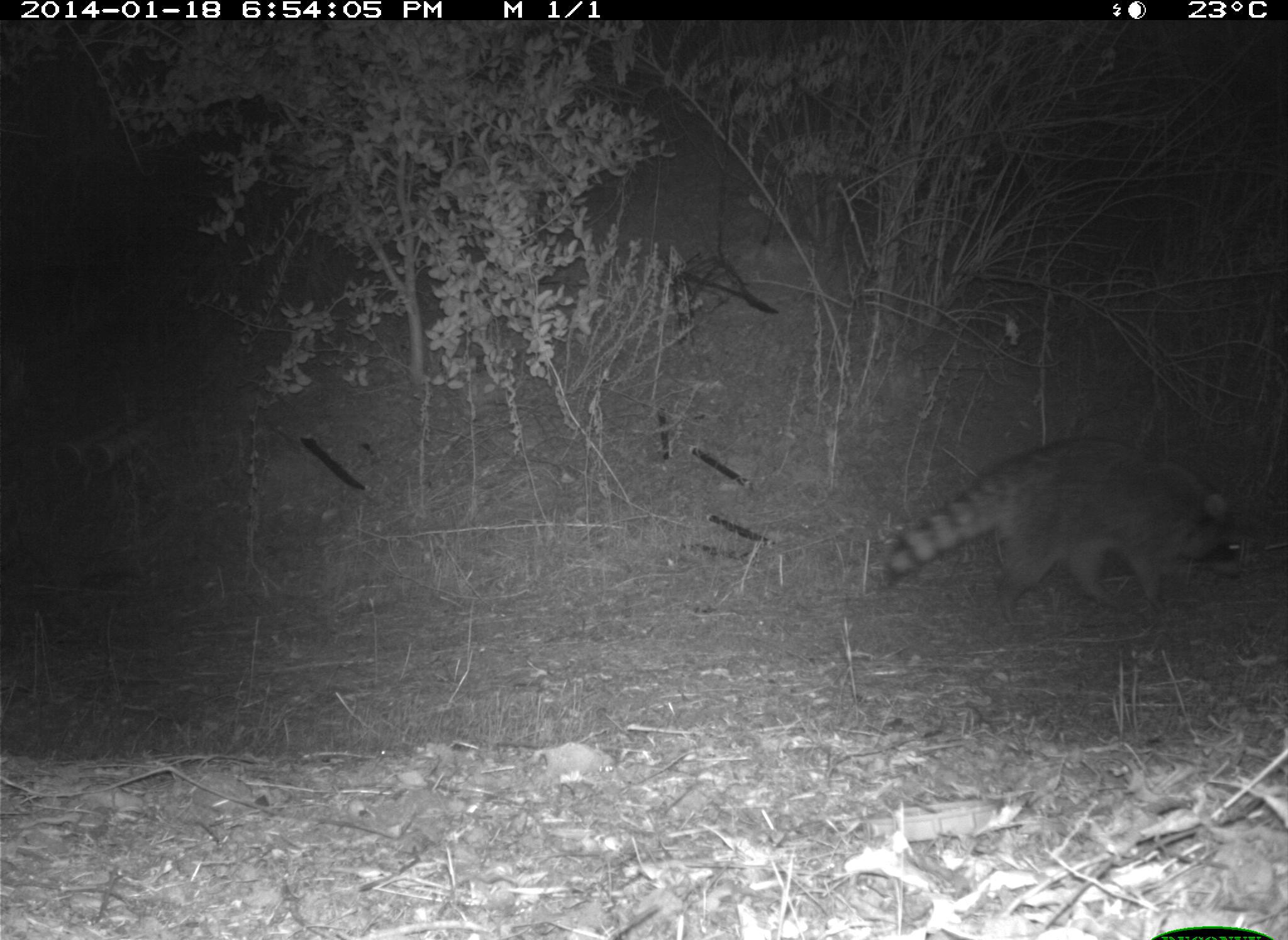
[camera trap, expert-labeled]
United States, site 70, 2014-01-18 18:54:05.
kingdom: Animalia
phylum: Chordata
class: Mammalia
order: Carnivora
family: Procyonidae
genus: Procyon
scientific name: Procyon lotor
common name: raccoon